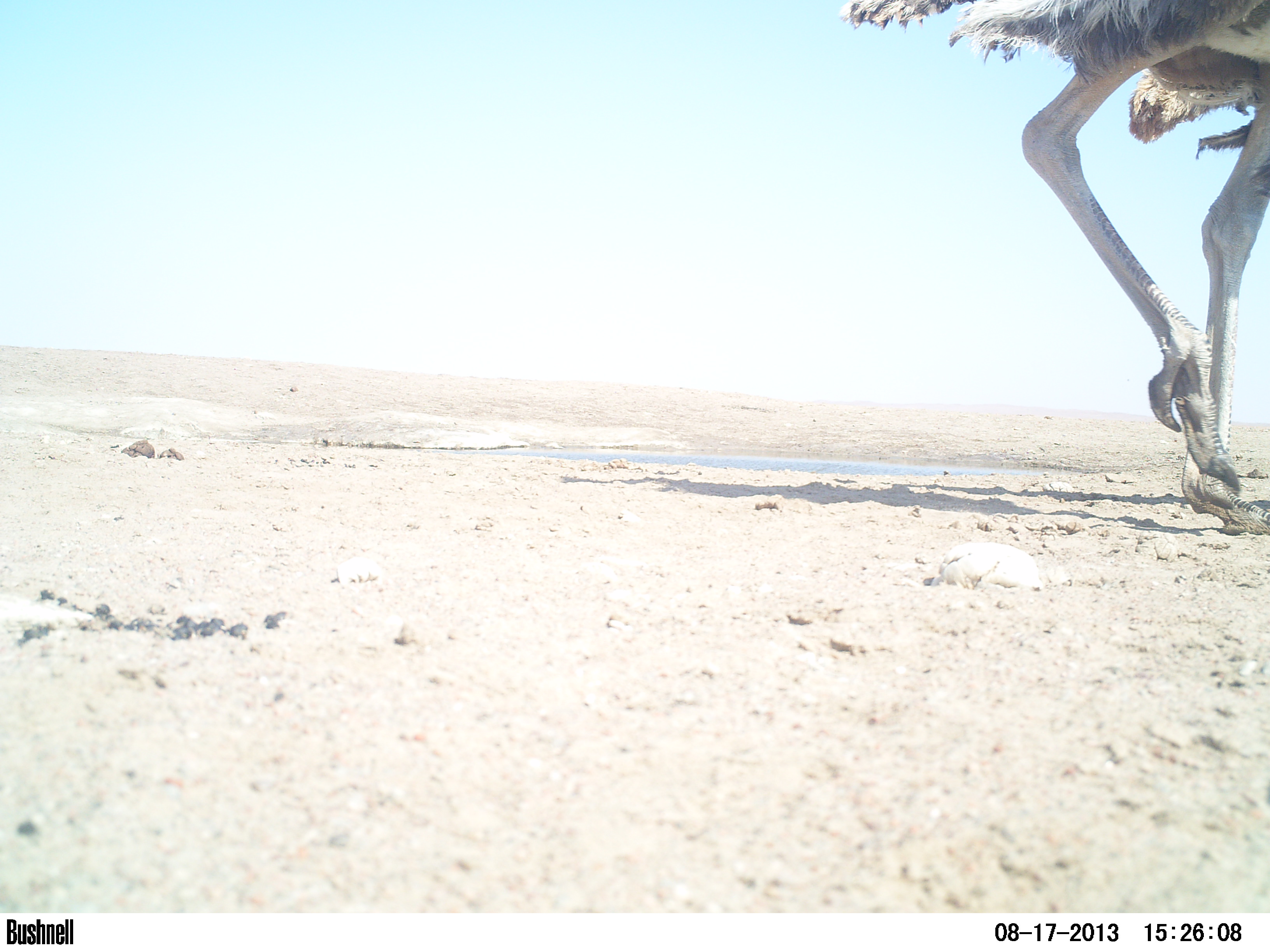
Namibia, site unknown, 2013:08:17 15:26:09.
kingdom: Animalia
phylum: Chordata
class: Aves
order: Struthioniformes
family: Struthionidae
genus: Struthio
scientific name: Struthio camelus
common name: common ostrich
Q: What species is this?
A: Struthio camelus (common ostrich).